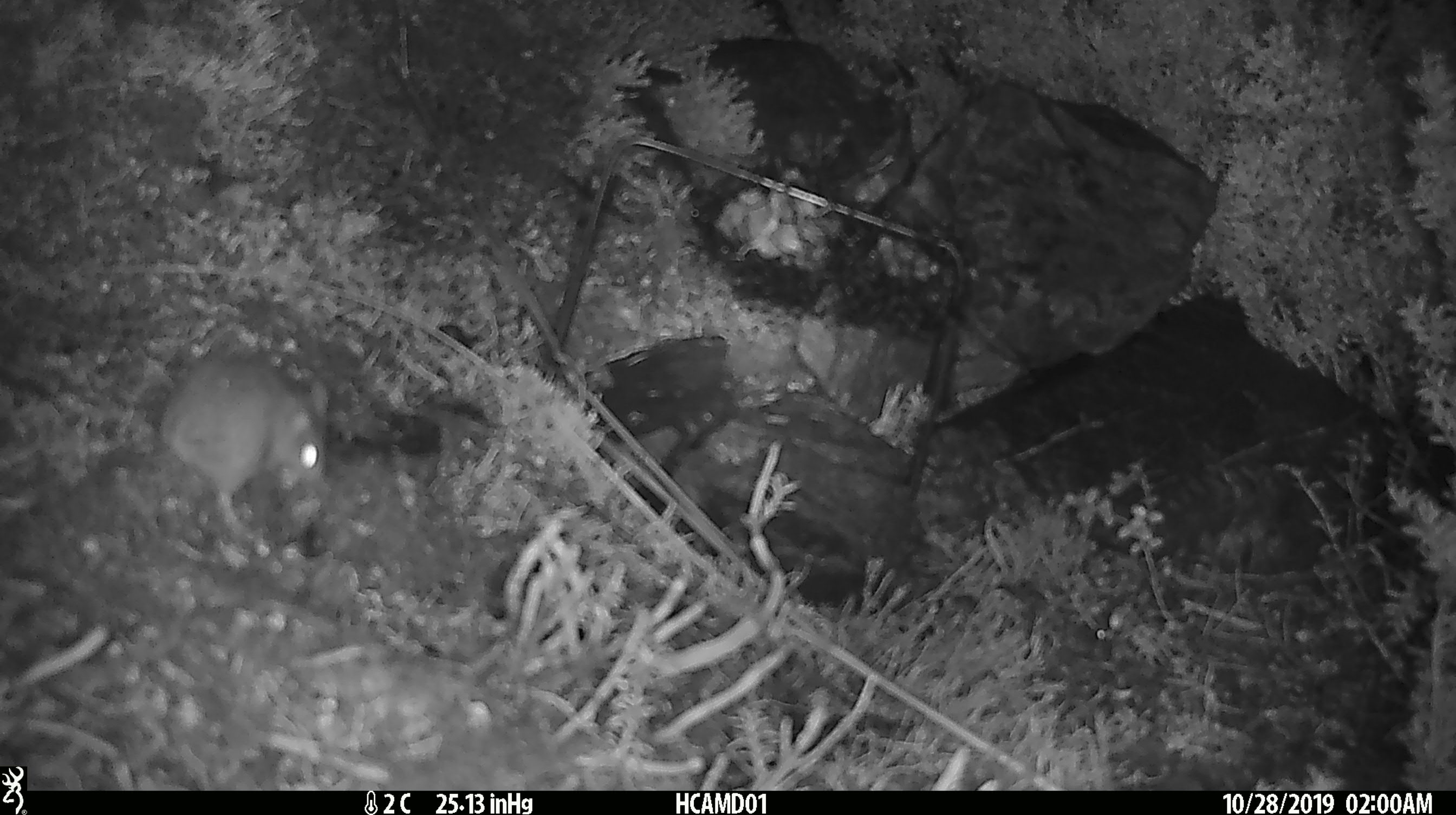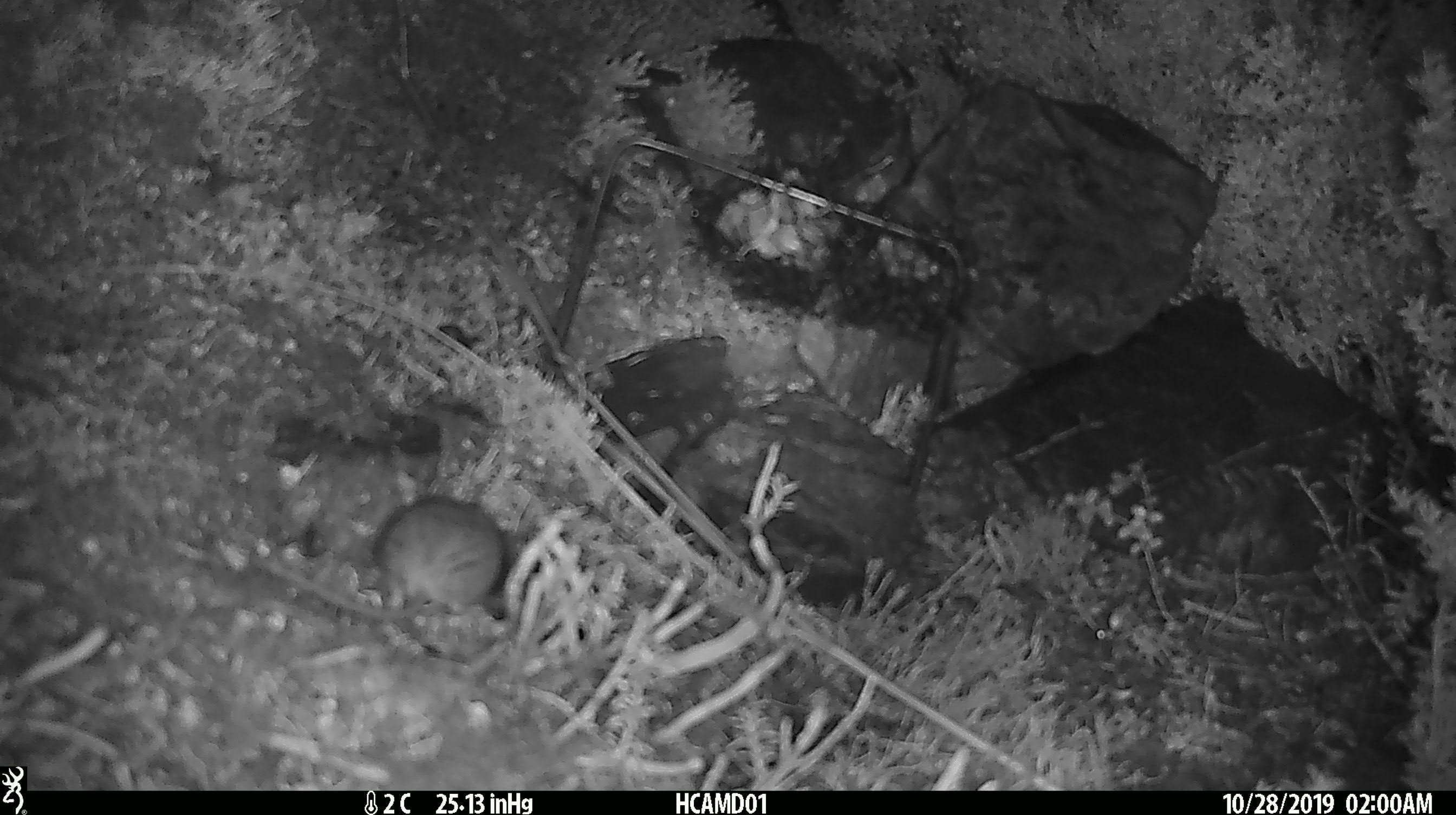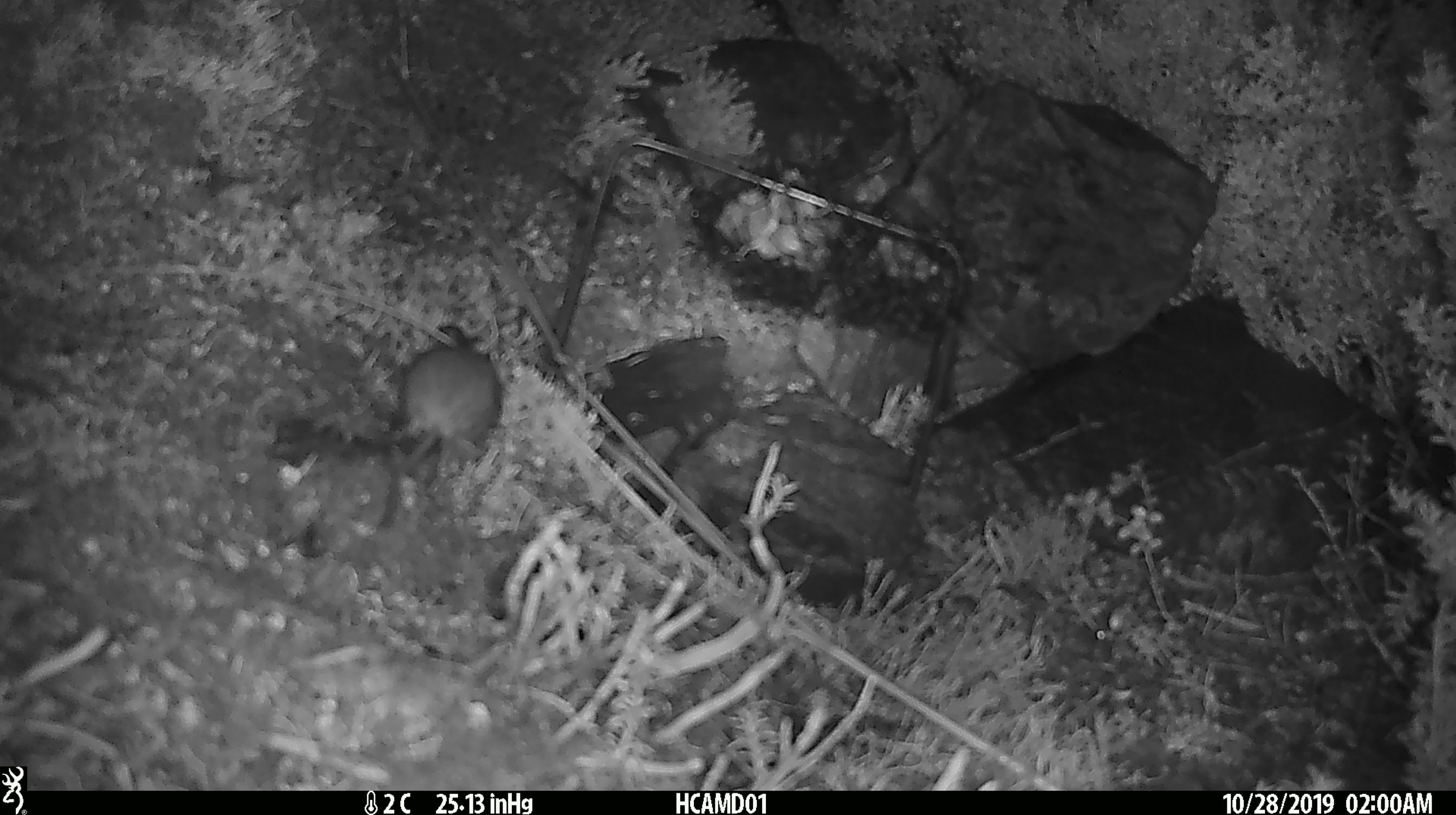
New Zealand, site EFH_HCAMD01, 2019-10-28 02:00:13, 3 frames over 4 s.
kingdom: Animalia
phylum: Chordata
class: Mammalia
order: Rodentia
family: Muridae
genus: Mus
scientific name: Mus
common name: mouse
Mouse (Mus).